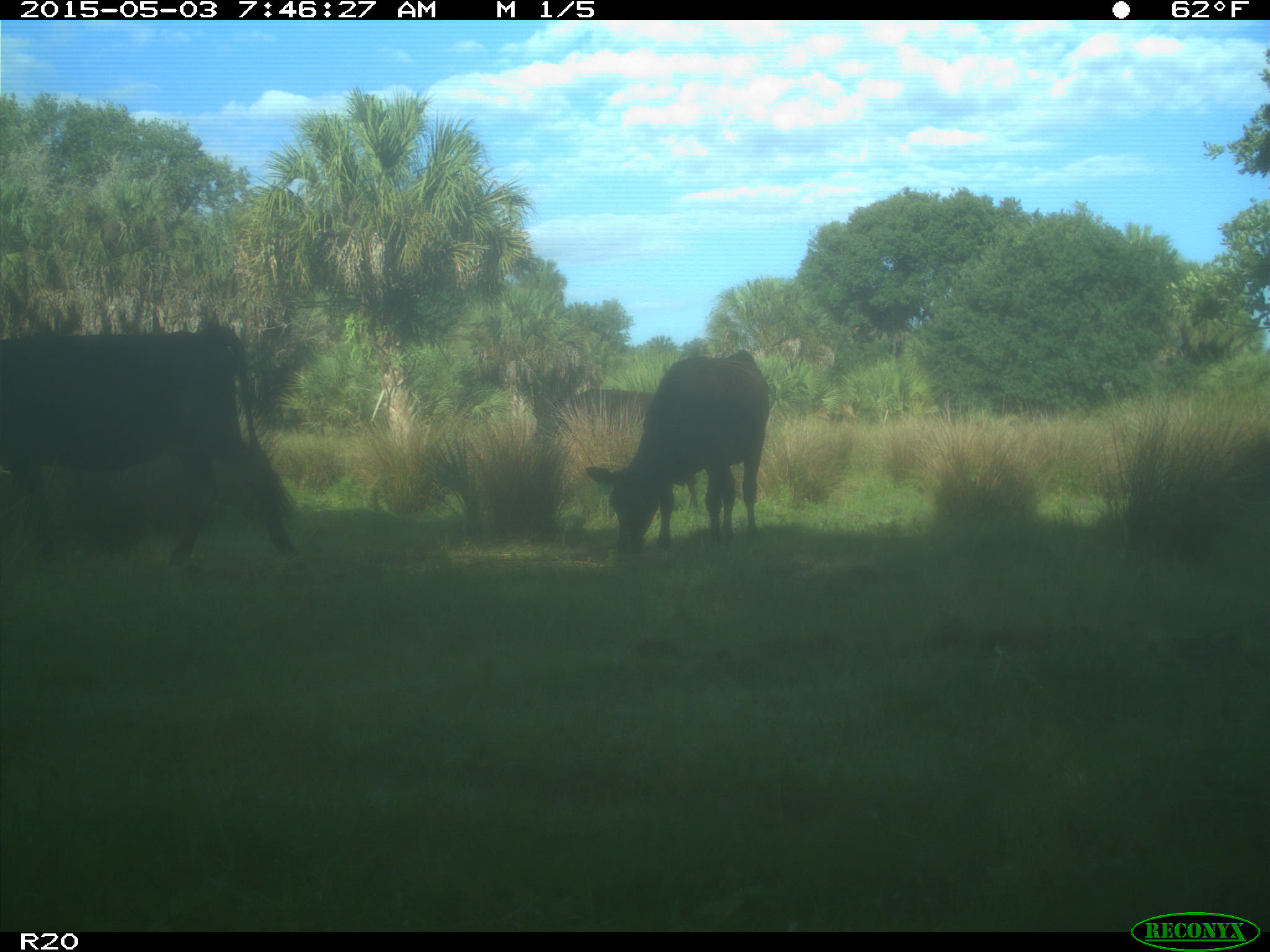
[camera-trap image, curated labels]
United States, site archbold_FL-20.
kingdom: Animalia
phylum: Chordata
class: Mammalia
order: Artiodactyla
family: Bovidae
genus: Bos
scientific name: Bos taurus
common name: domestic cow